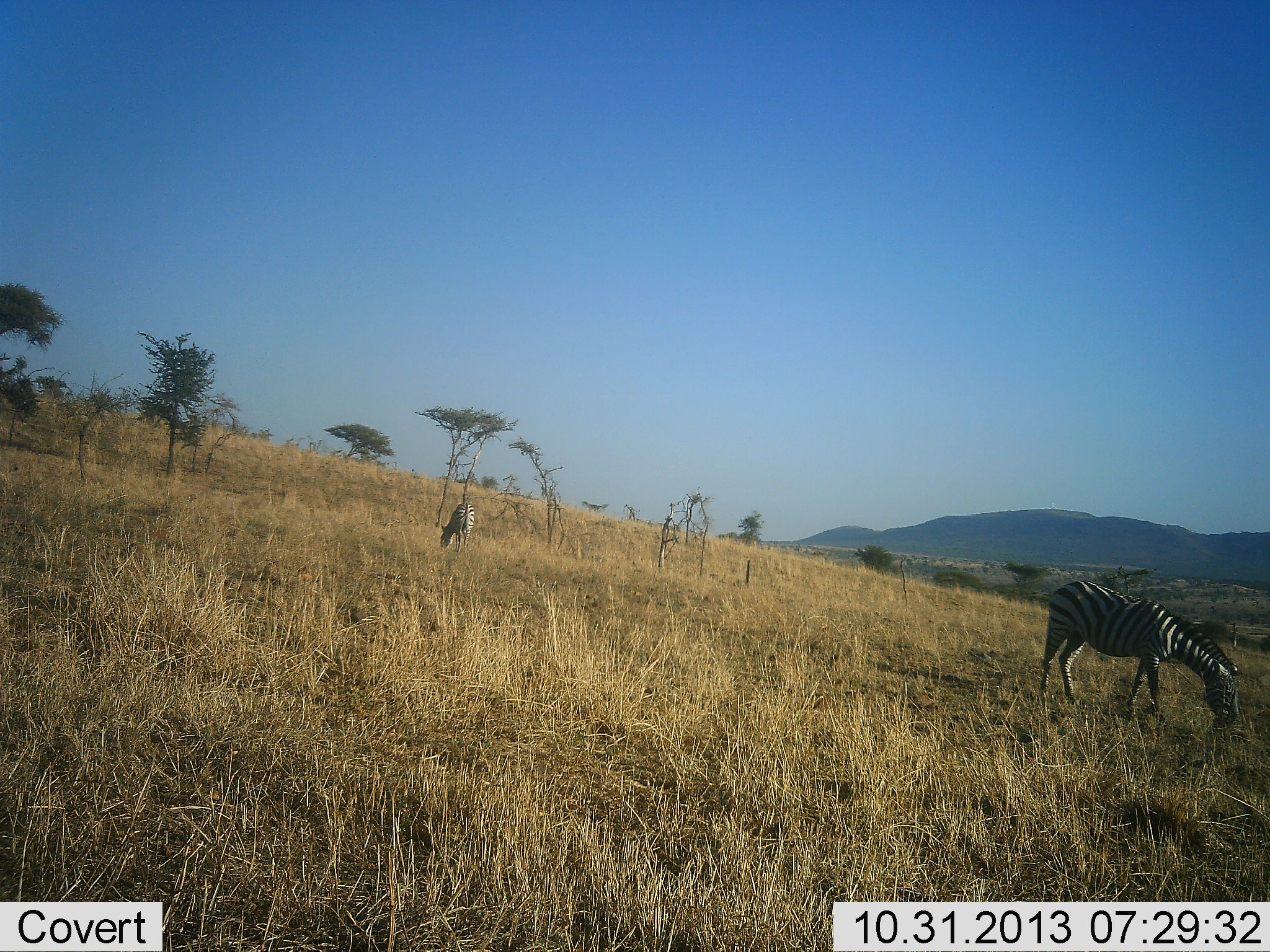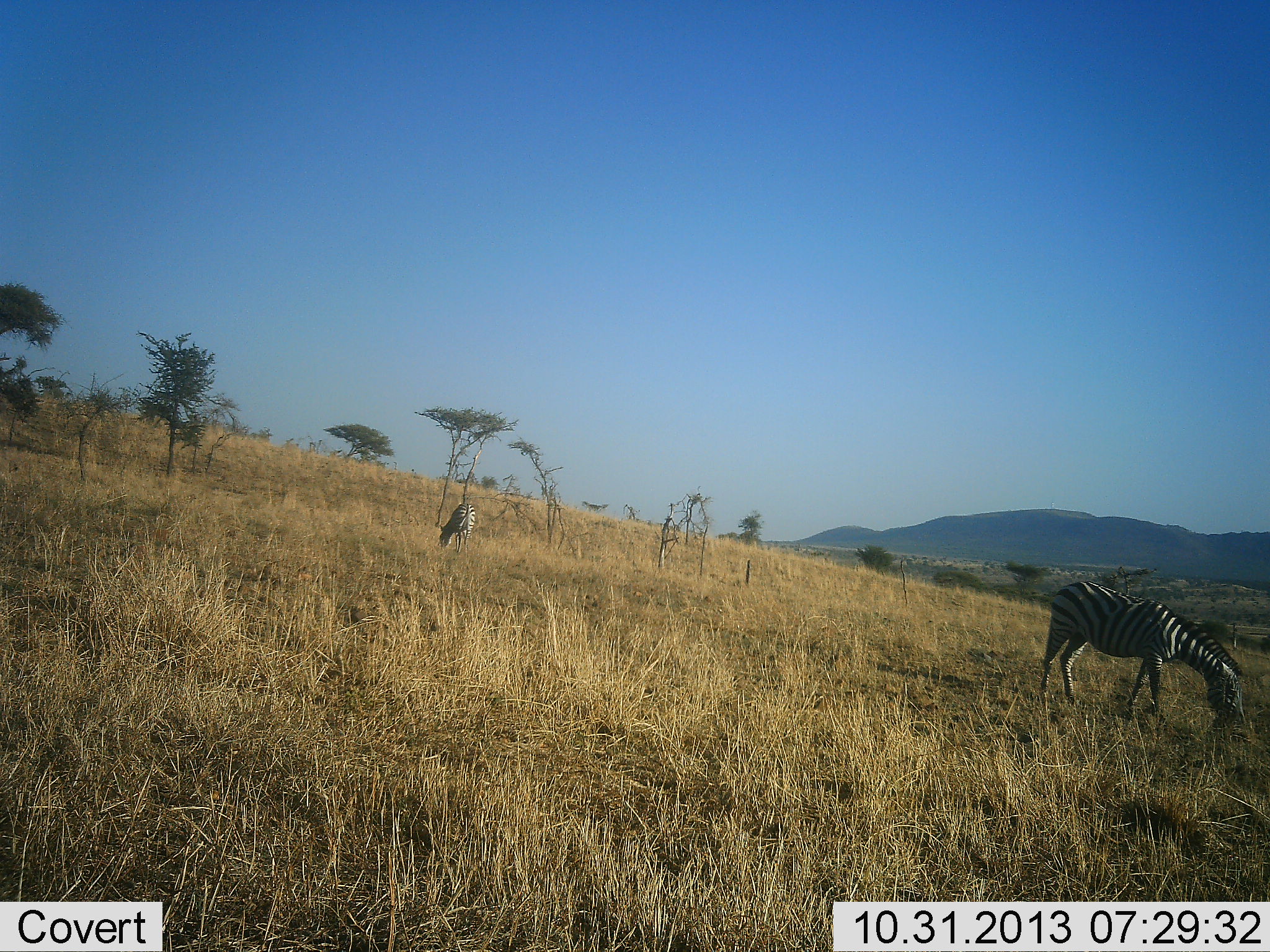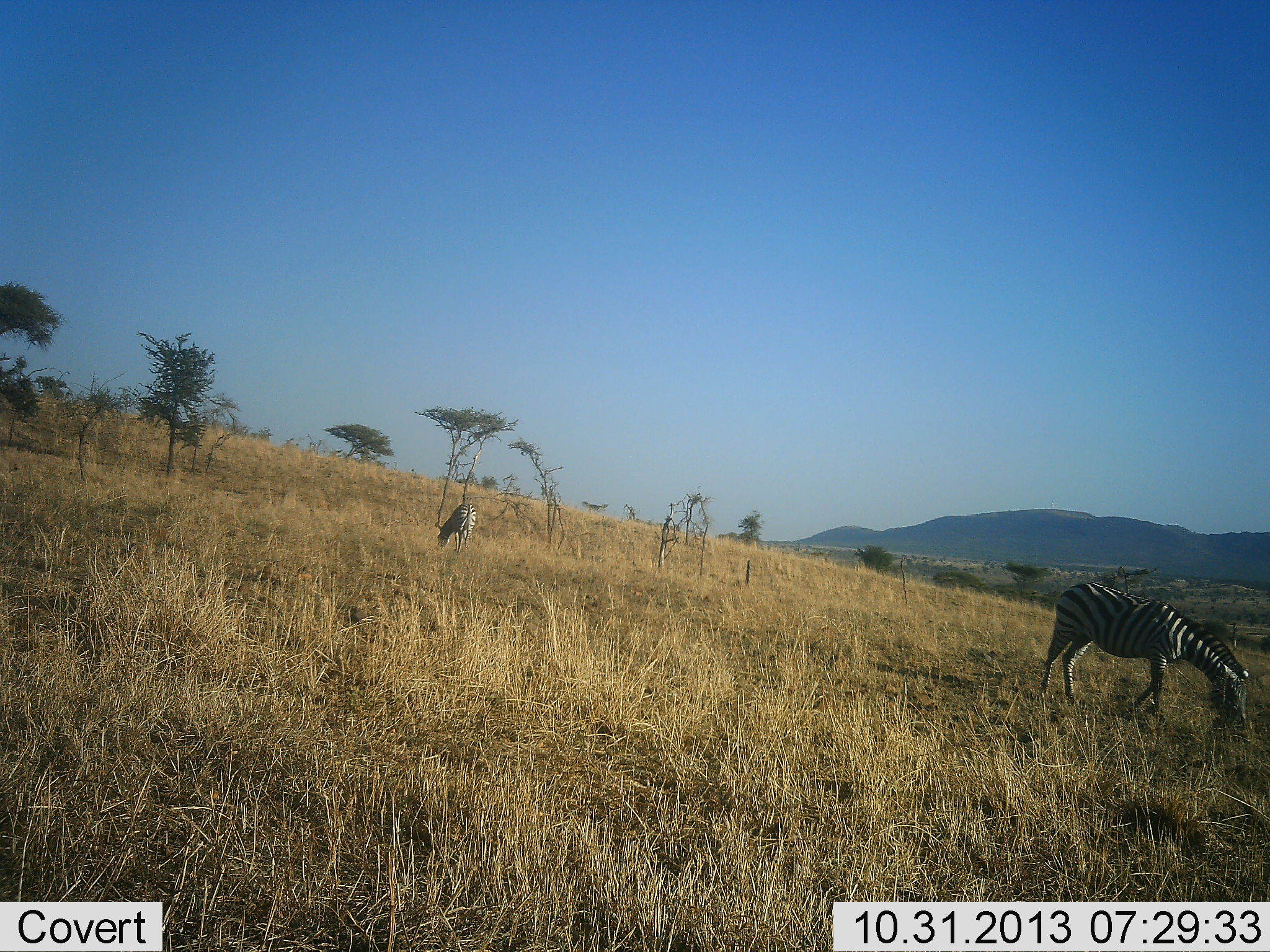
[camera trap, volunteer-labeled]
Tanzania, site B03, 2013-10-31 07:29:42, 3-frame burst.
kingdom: Animalia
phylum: Chordata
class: Mammalia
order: Perissodactyla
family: Equidae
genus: Equus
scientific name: Equus quagga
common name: plains zebra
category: zebra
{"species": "zebra (plains zebra) (Equus quagga)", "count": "2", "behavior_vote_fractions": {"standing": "20%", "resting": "0%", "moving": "0%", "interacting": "0%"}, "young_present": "0%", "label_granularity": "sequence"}